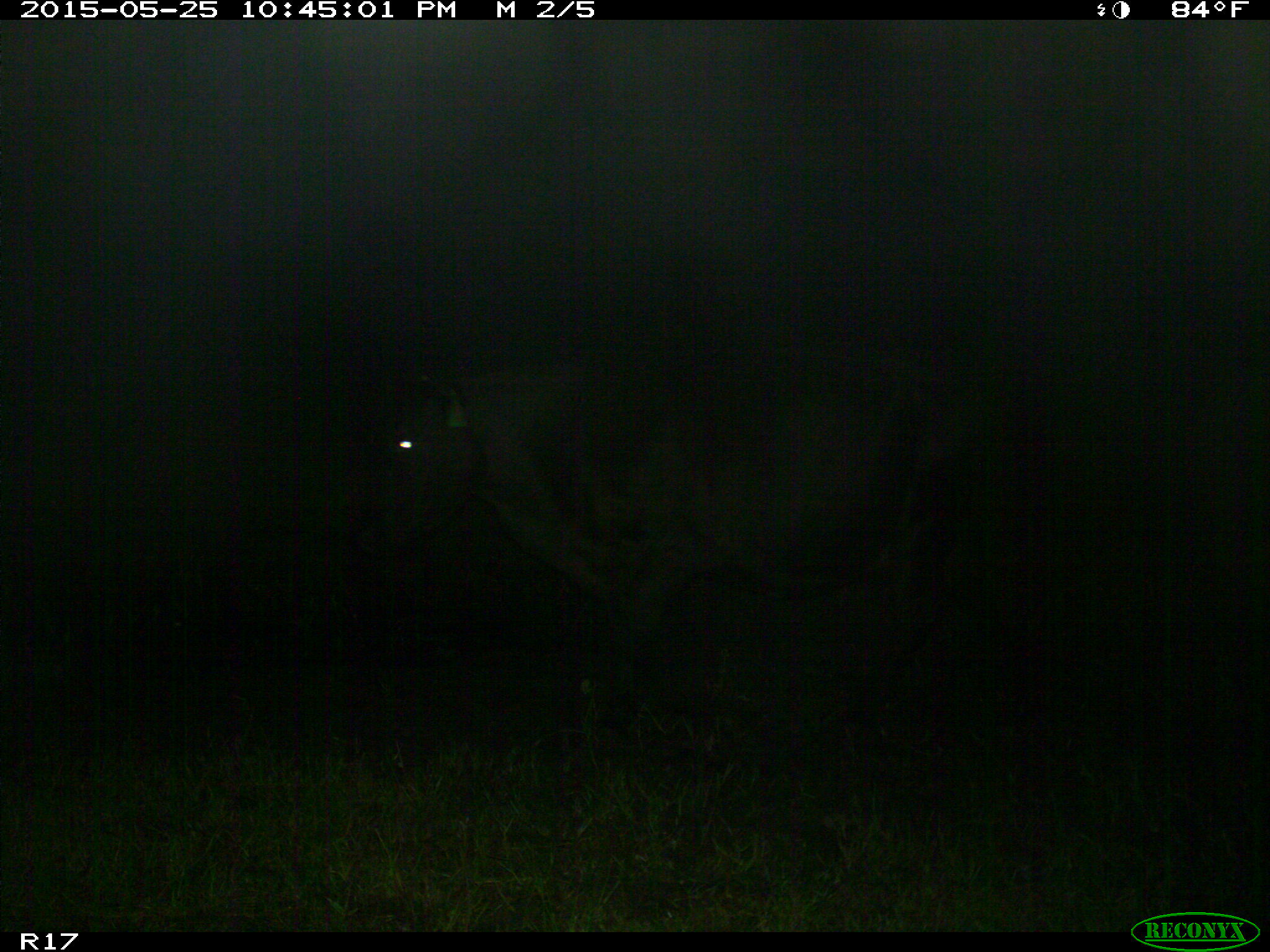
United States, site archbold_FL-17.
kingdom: Animalia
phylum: Chordata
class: Mammalia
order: Artiodactyla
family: Bovidae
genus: Bos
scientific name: Bos taurus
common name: domestic cow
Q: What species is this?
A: Bos taurus (domestic cow).